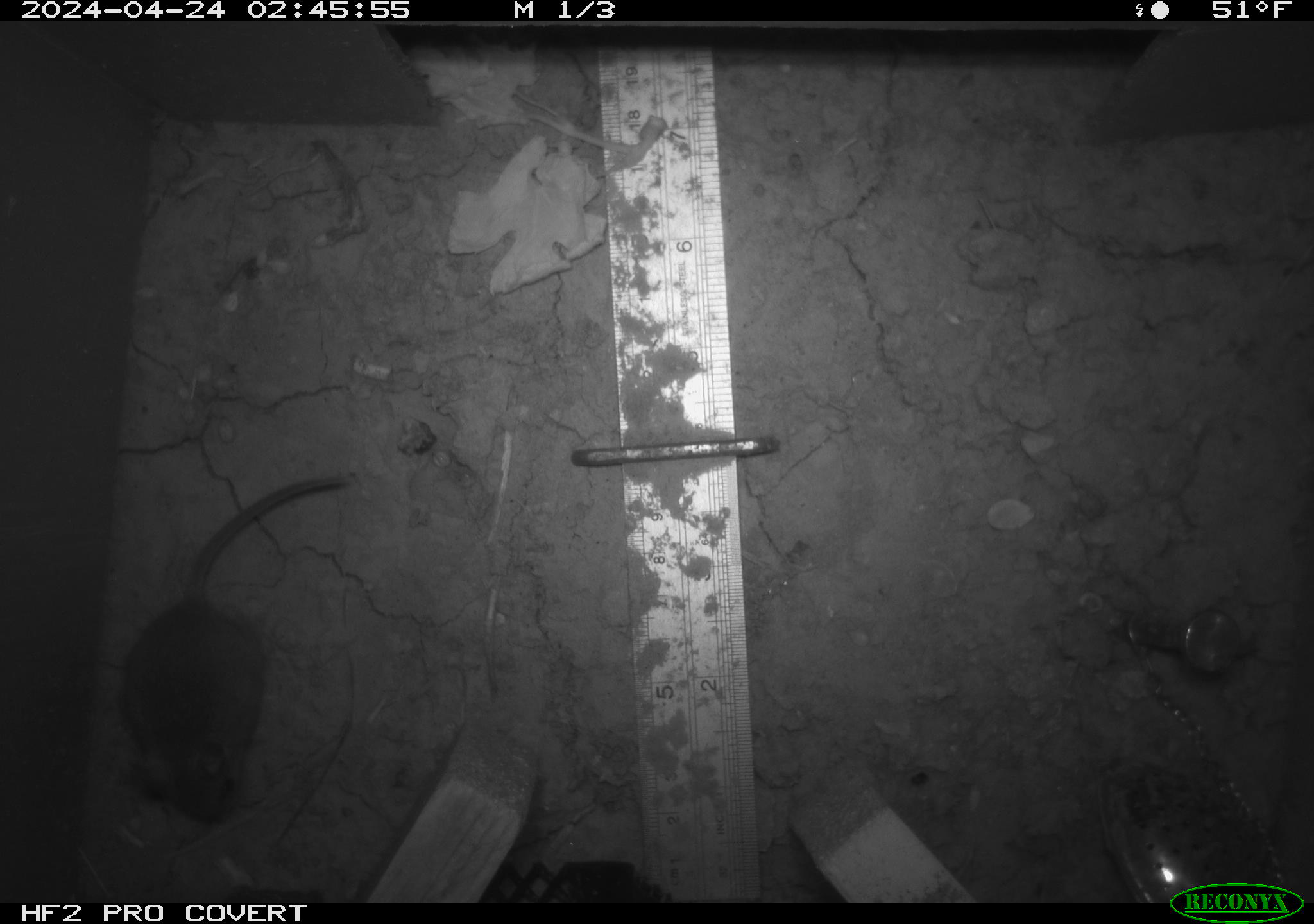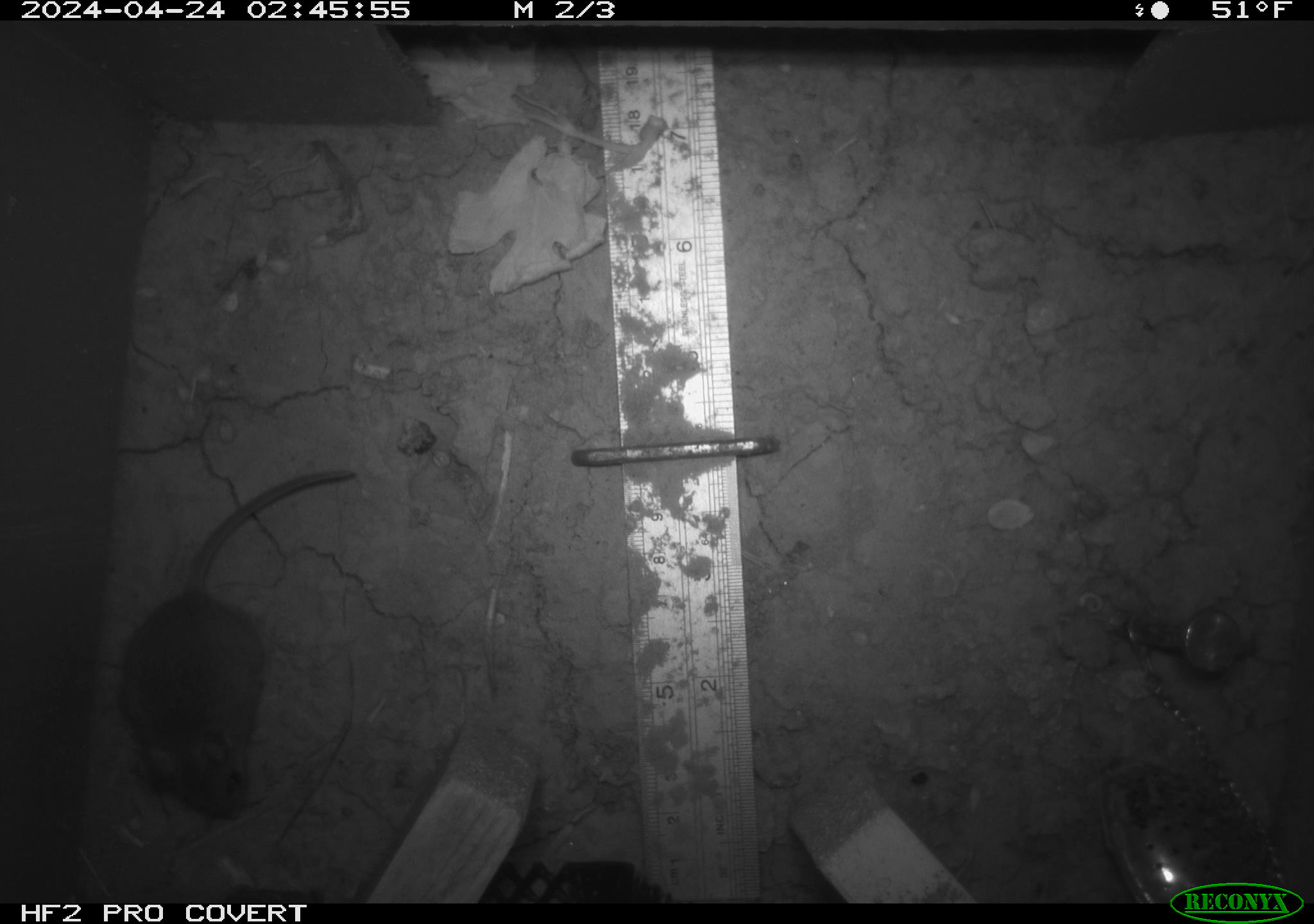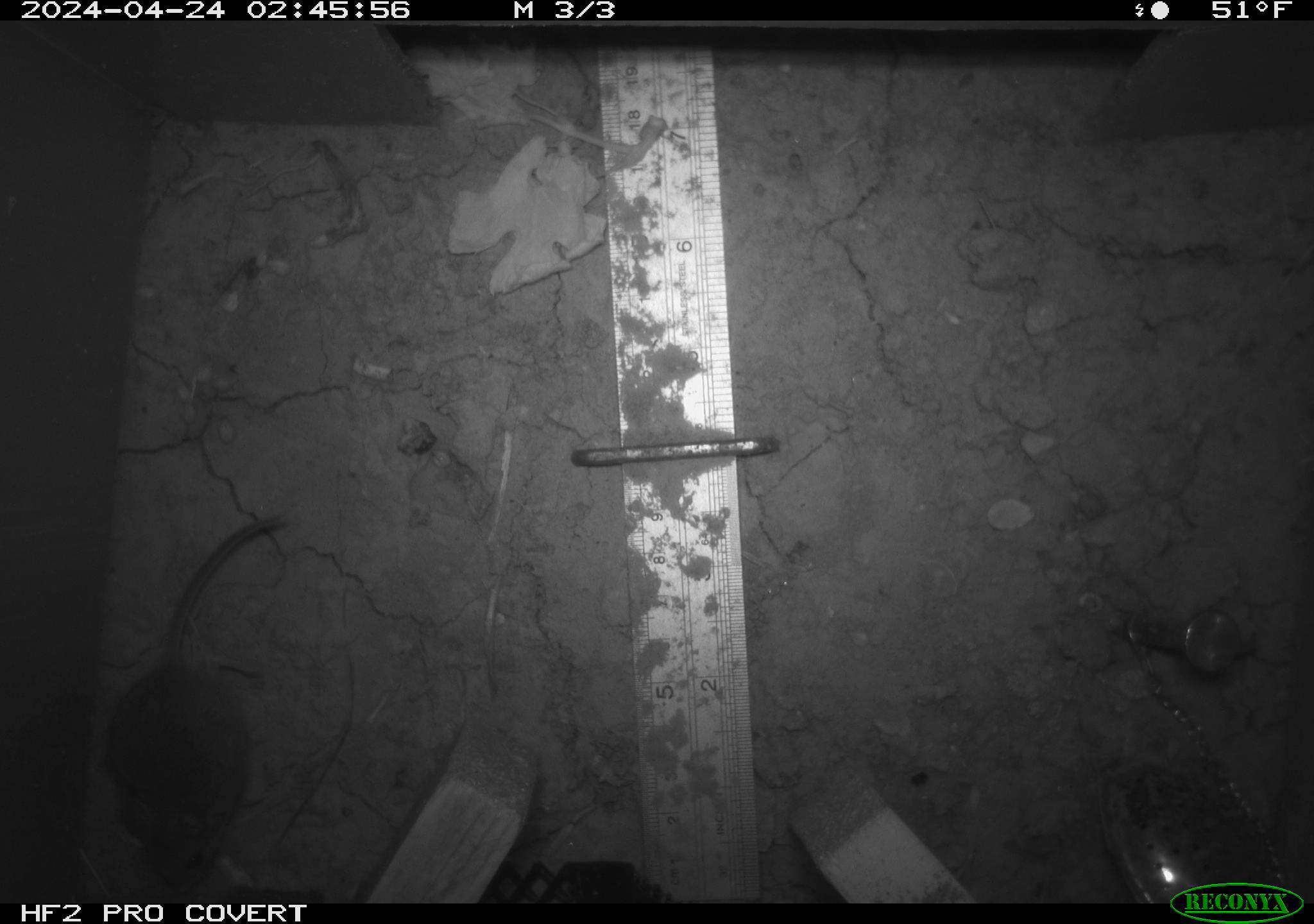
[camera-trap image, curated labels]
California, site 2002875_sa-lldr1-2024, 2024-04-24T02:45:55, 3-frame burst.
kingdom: Animalia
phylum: Chordata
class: Mammalia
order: Rodentia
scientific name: Rodentia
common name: mouse species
Mouse species (Rodentia).